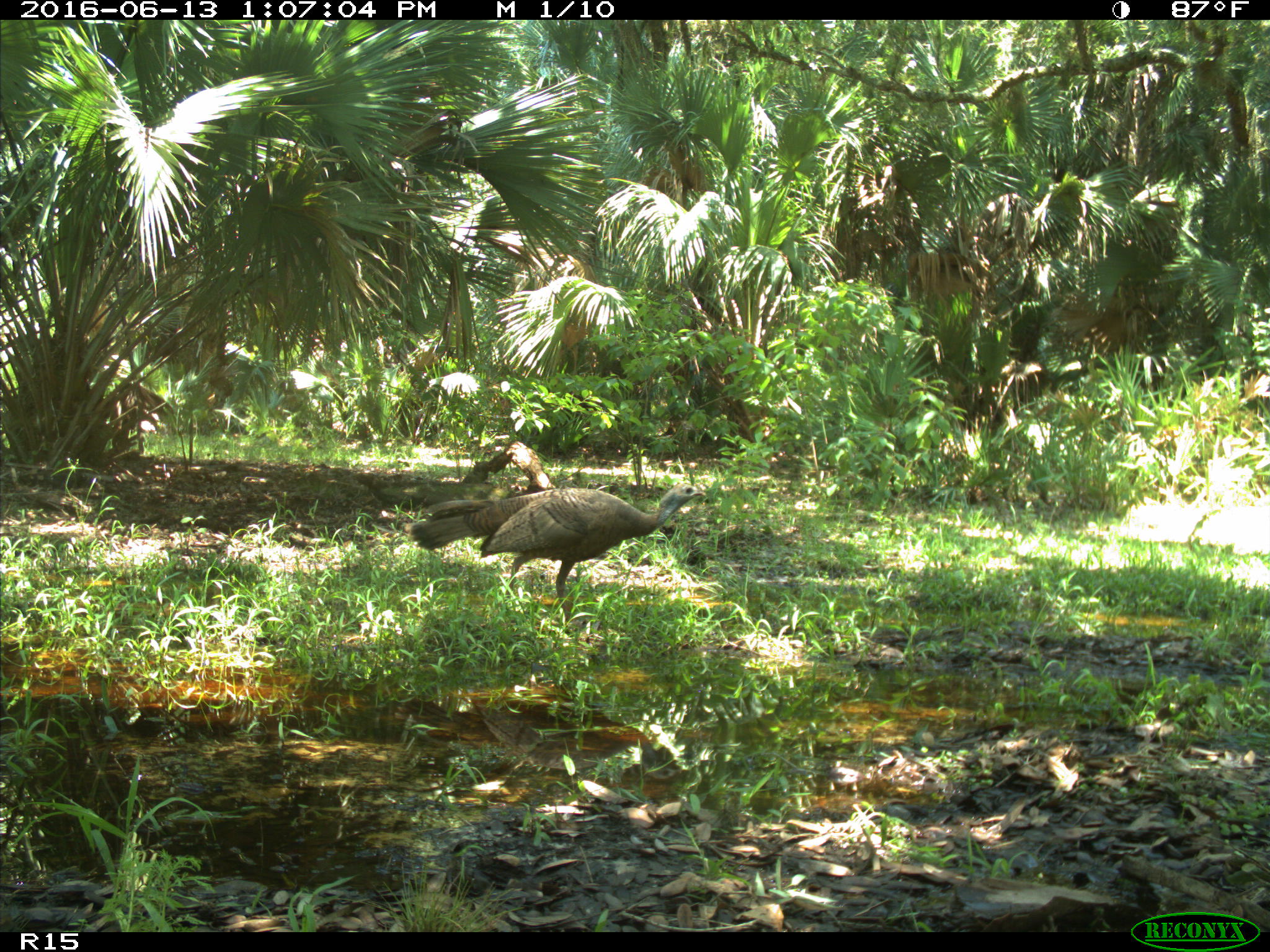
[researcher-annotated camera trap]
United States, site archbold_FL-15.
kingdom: Animalia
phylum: Chordata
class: Aves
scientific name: Aves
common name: birds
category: unidentified bird